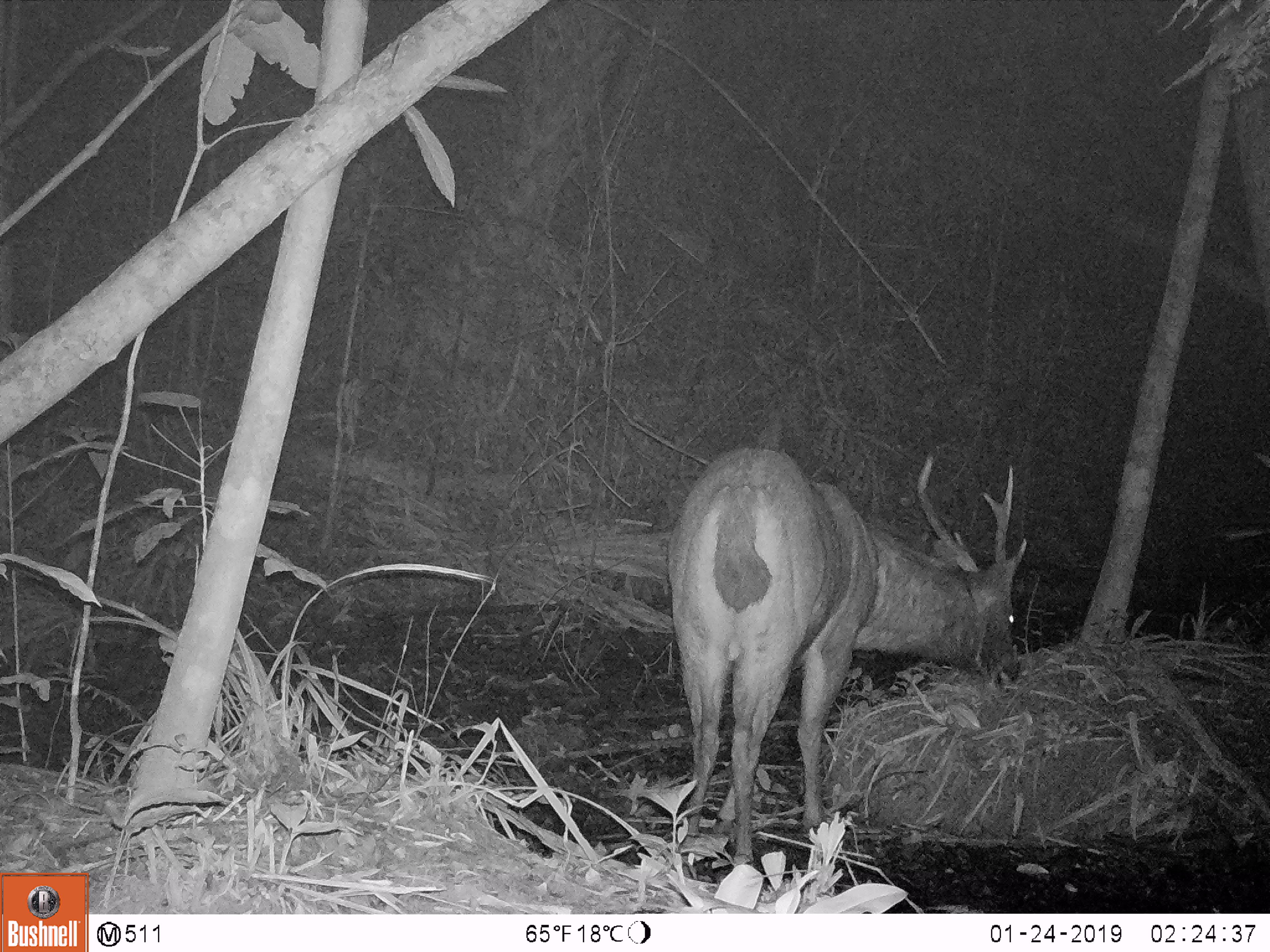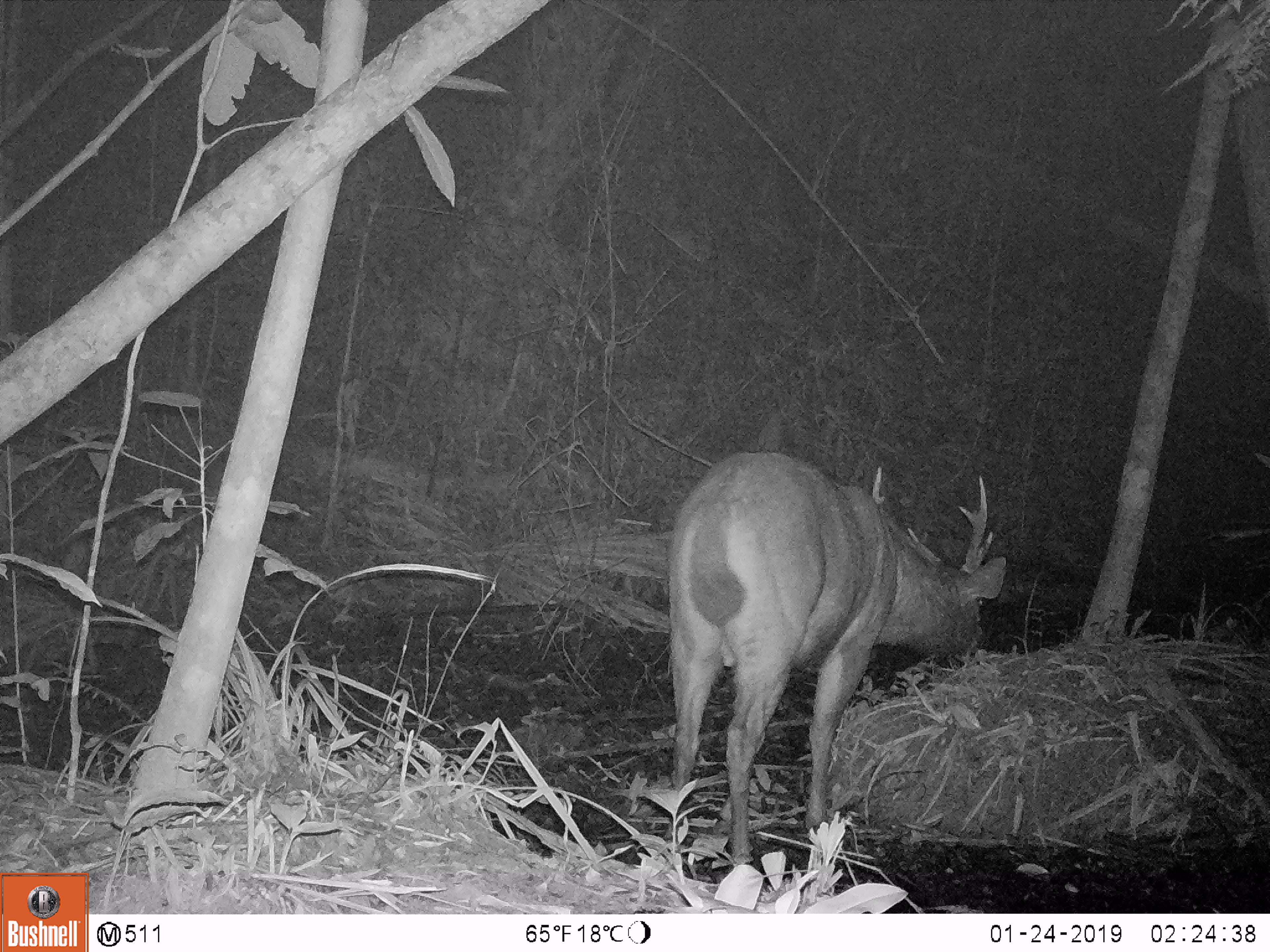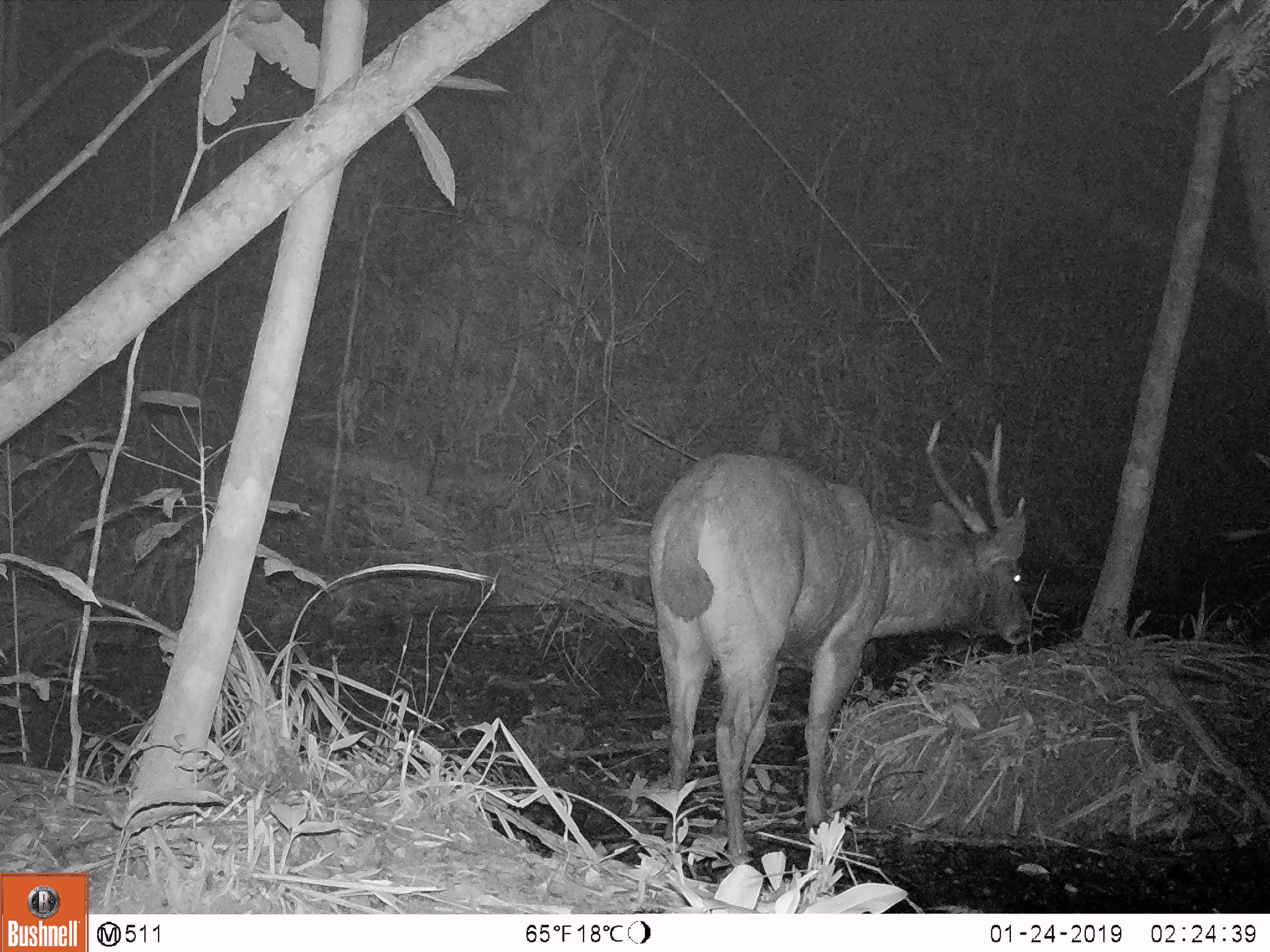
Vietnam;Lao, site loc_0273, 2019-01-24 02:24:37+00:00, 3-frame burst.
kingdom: Animalia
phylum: Chordata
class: Mammalia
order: Artiodactyla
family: Cervidae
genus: Rusa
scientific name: Rusa unicolor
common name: sambar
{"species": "sambar (Rusa unicolor)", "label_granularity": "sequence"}